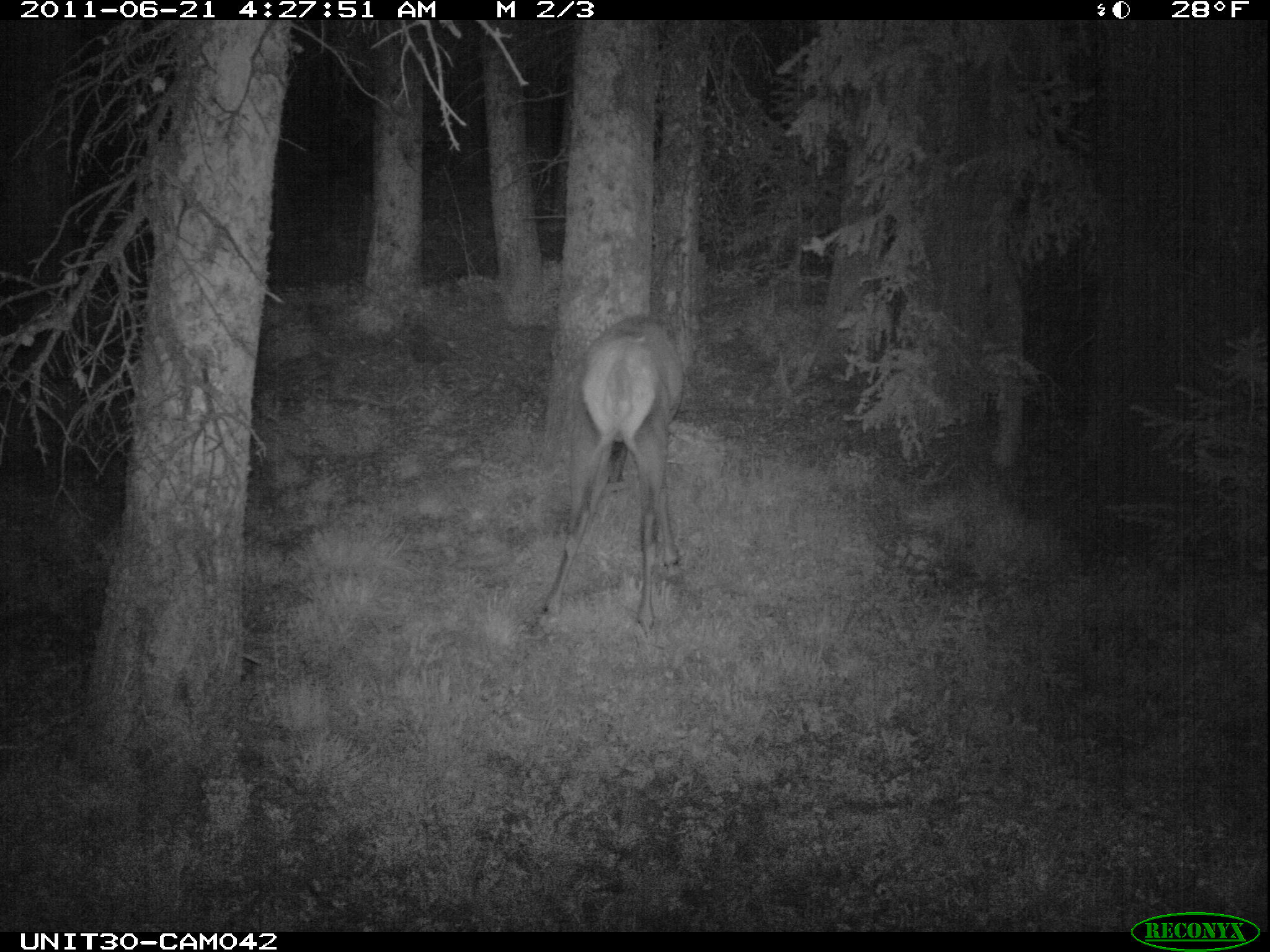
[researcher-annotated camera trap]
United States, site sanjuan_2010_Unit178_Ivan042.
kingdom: Animalia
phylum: Chordata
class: Mammalia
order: Artiodactyla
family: Cervidae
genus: Cervus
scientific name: Cervus elaphus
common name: red deer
Cervus elaphus (red deer).